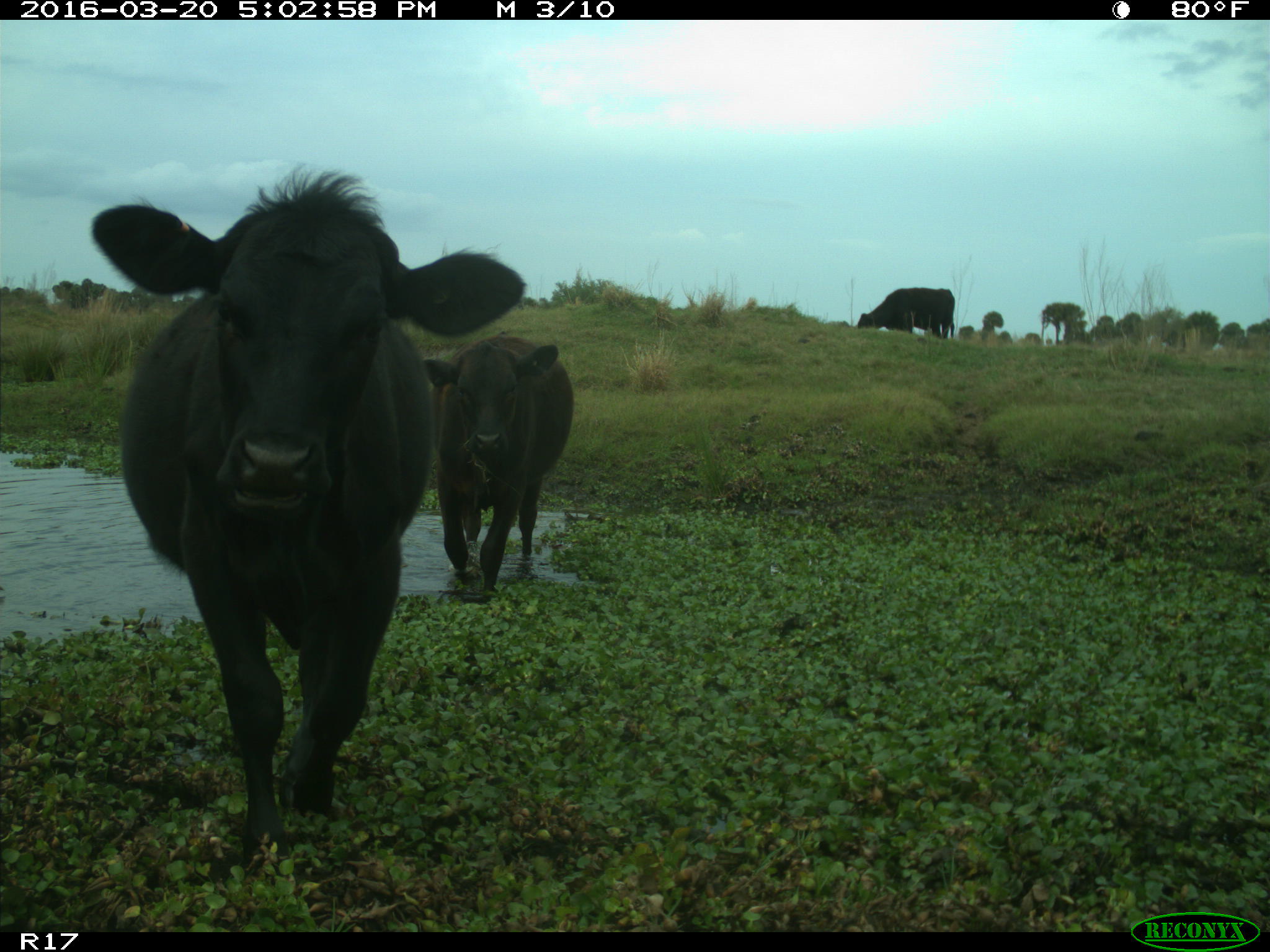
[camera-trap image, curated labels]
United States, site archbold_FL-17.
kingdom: Animalia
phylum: Chordata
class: Mammalia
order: Artiodactyla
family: Bovidae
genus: Bos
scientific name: Bos taurus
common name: domestic cow